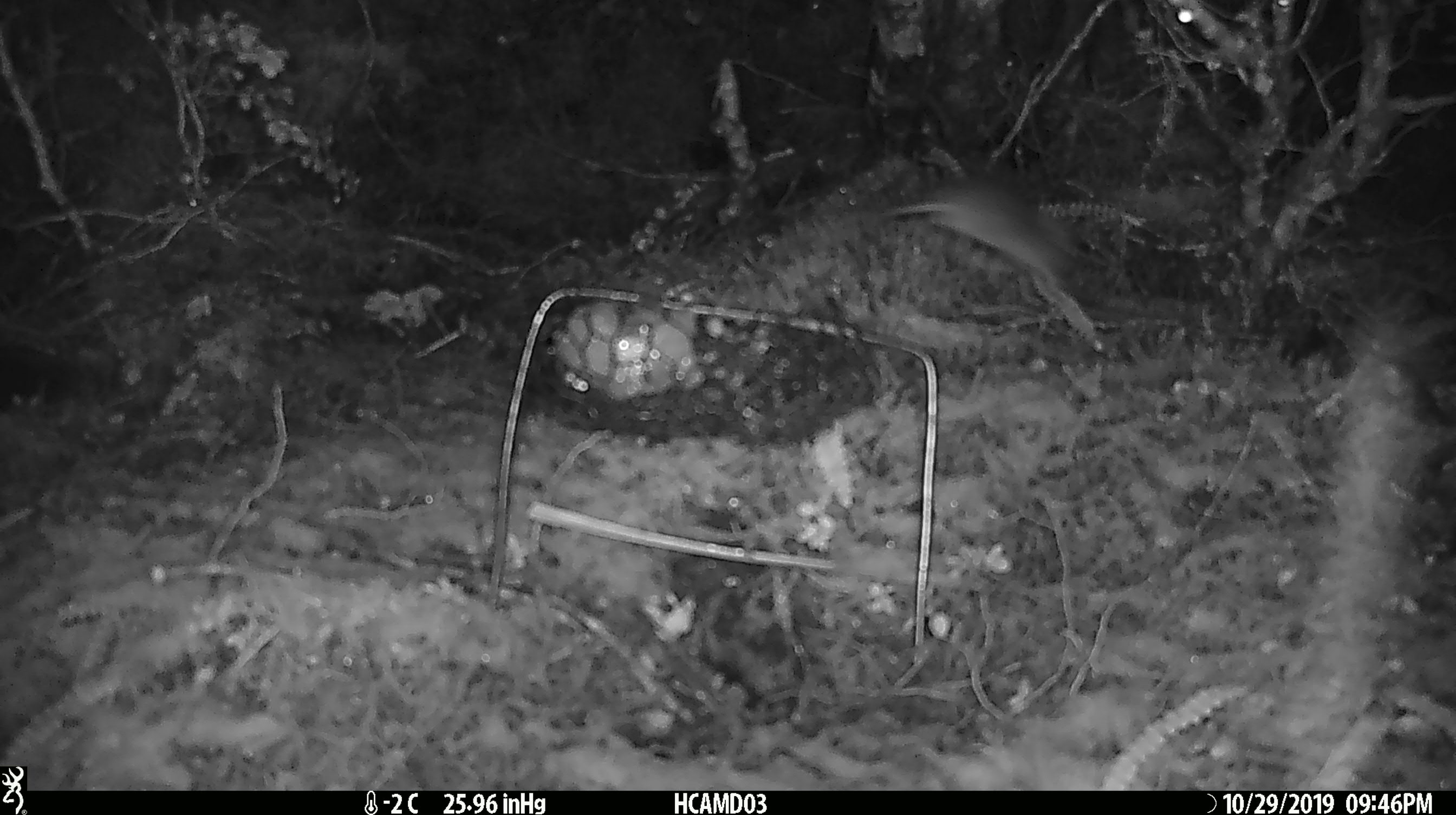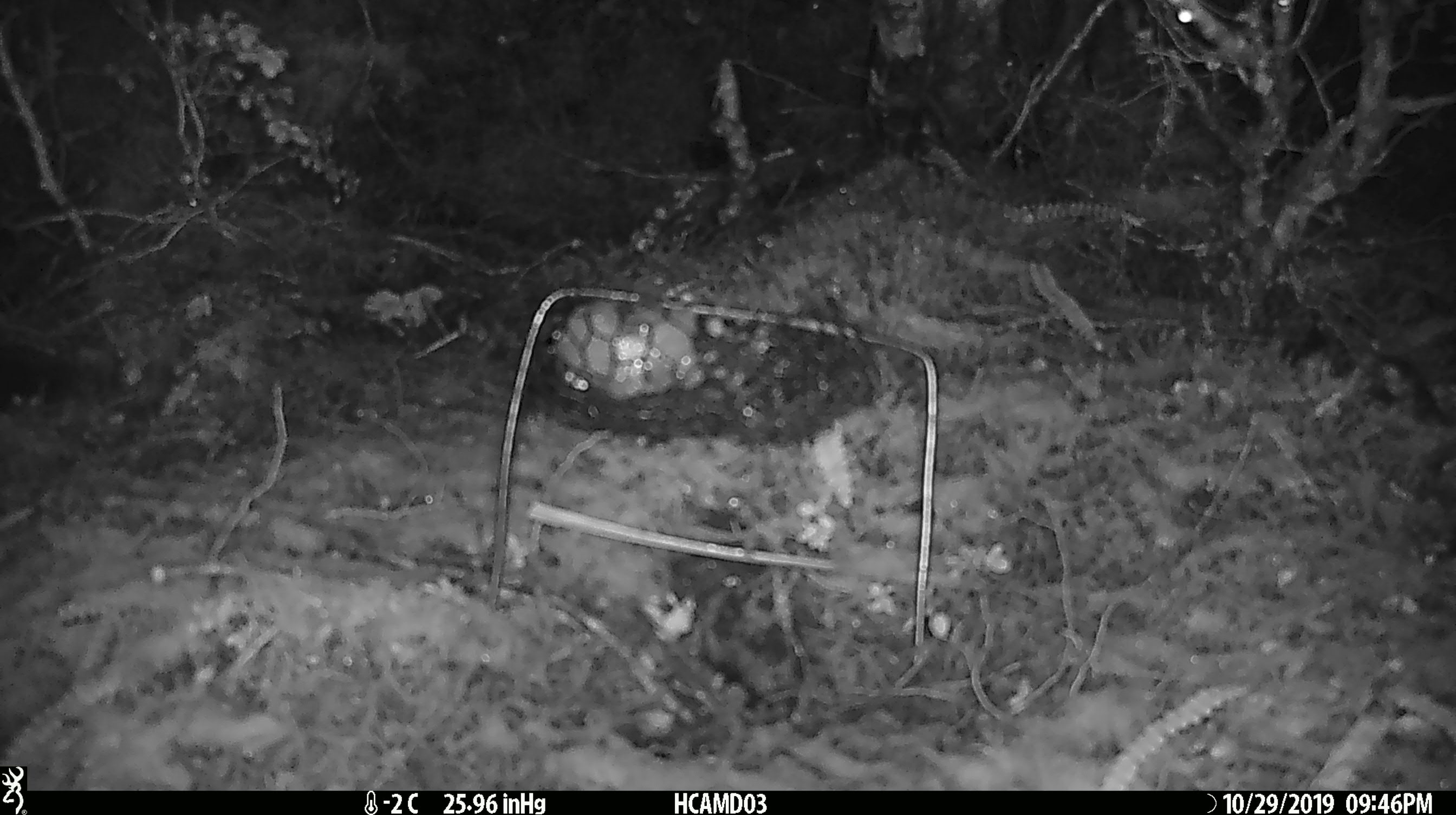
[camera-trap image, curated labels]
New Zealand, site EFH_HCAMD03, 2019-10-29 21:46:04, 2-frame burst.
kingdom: Animalia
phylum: Chordata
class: Mammalia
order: Rodentia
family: Muridae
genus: Mus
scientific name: Mus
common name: mouse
Mouse (Mus).